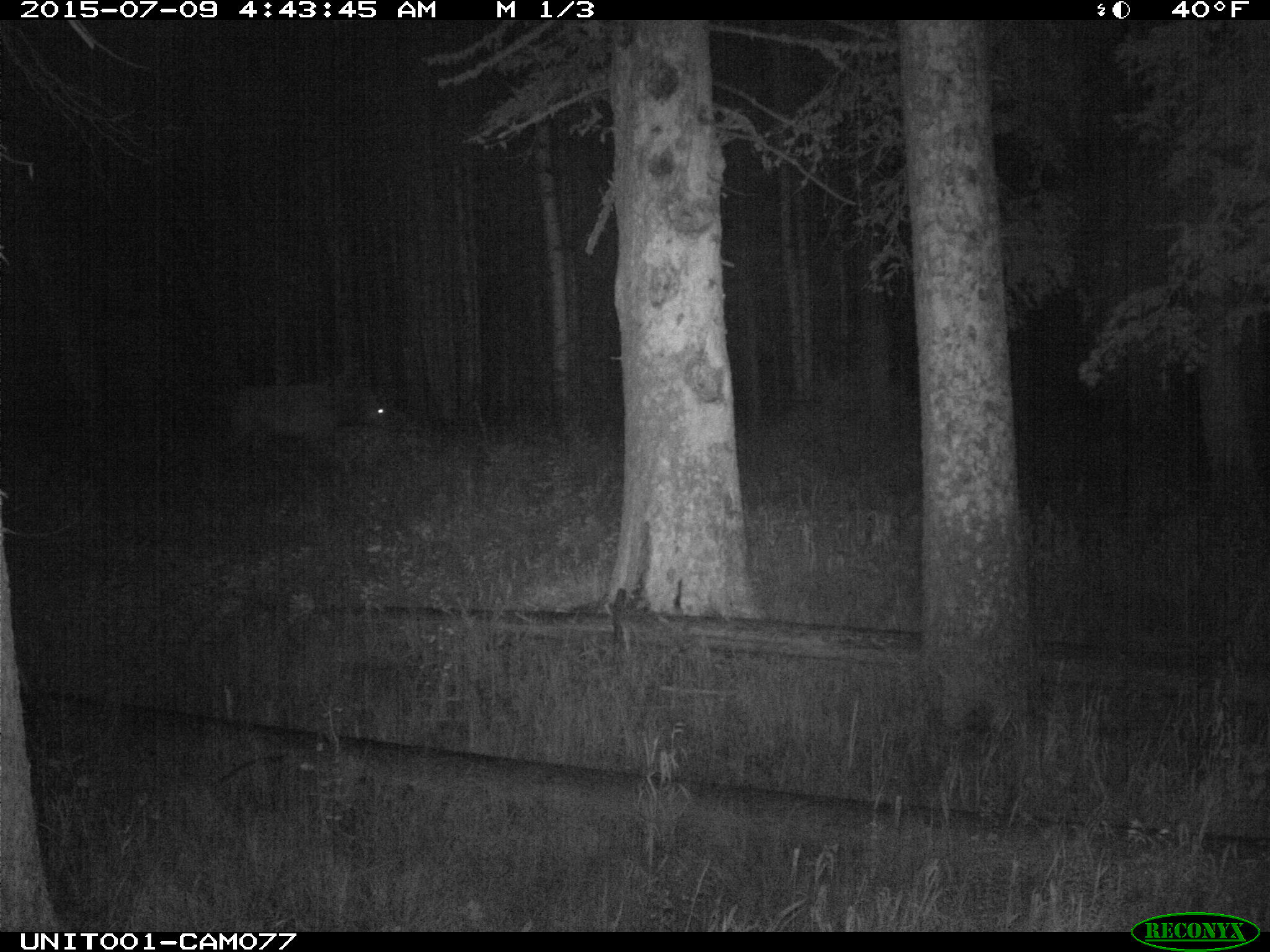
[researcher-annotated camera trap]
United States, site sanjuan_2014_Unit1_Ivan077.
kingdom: Animalia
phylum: Chordata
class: Mammalia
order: Artiodactyla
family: Cervidae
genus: Cervus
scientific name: Cervus elaphus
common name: red deer